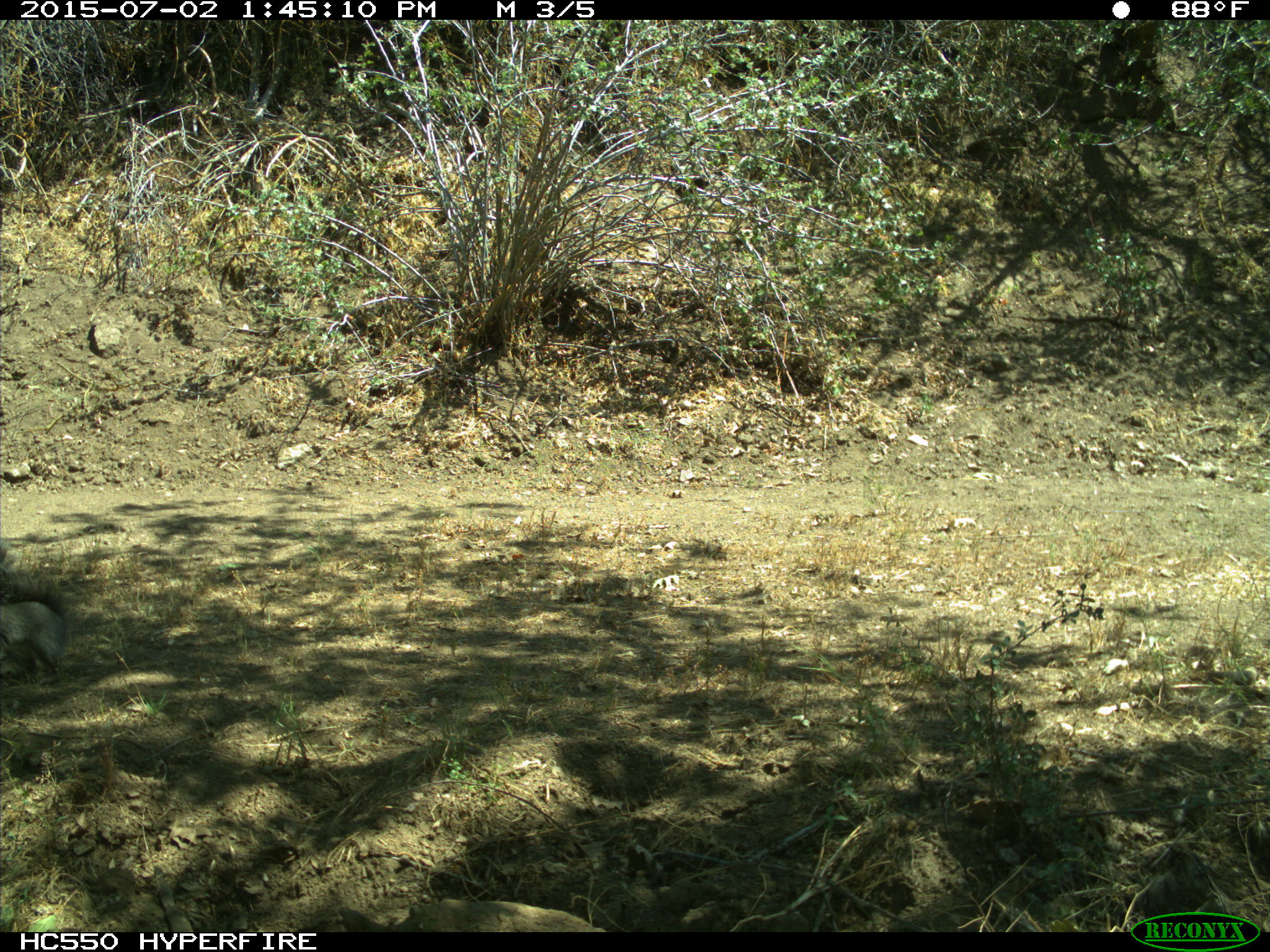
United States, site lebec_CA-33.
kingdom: Animalia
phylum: Chordata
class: Mammalia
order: Rodentia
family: Sciuridae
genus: Sciurus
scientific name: Sciurus carolinensis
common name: eastern gray squirrel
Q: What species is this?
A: Sciurus carolinensis (eastern gray squirrel).